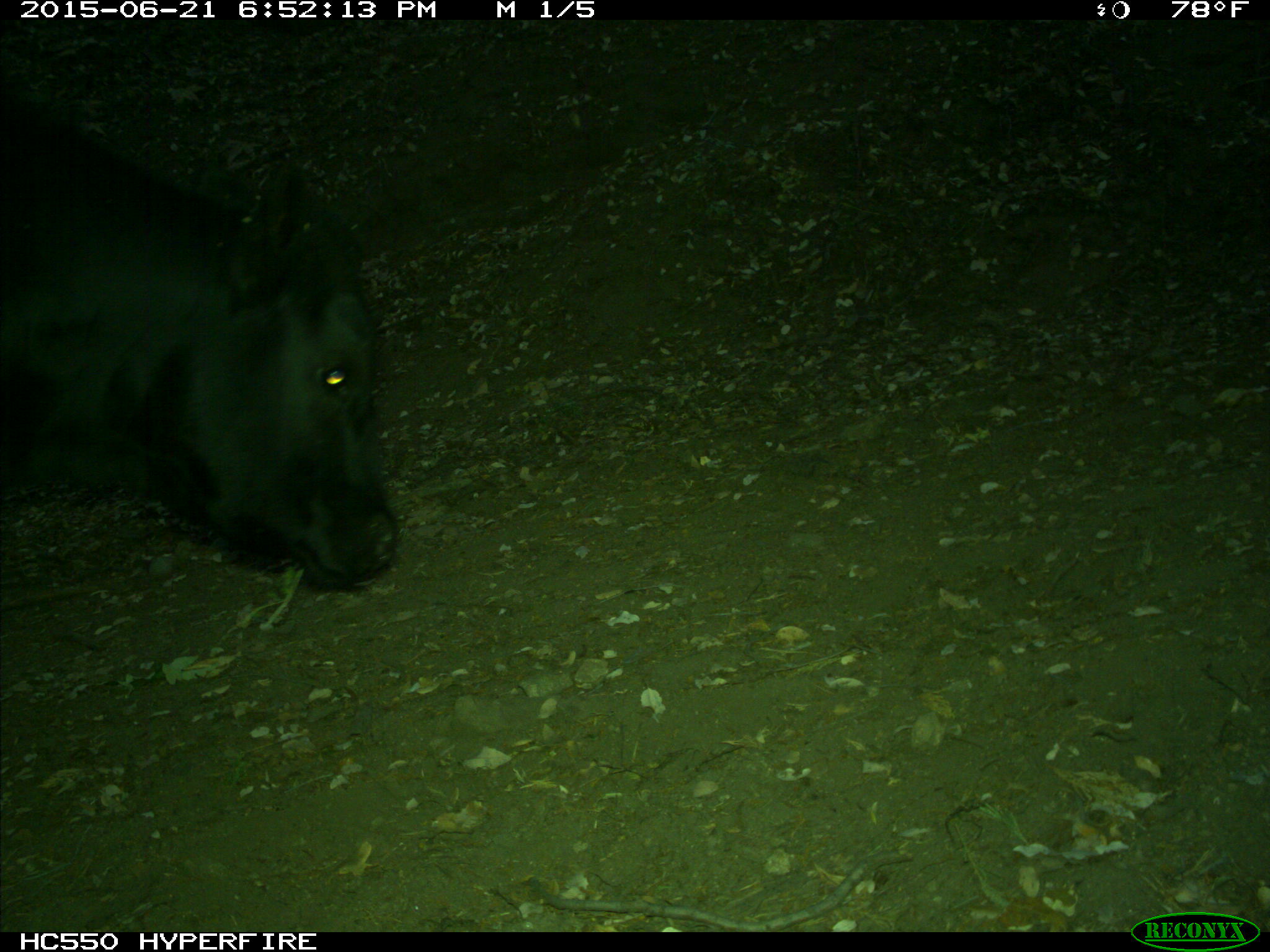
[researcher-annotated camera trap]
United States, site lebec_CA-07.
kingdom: Animalia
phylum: Chordata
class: Mammalia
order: Artiodactyla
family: Bovidae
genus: Bos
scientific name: Bos taurus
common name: domestic cow